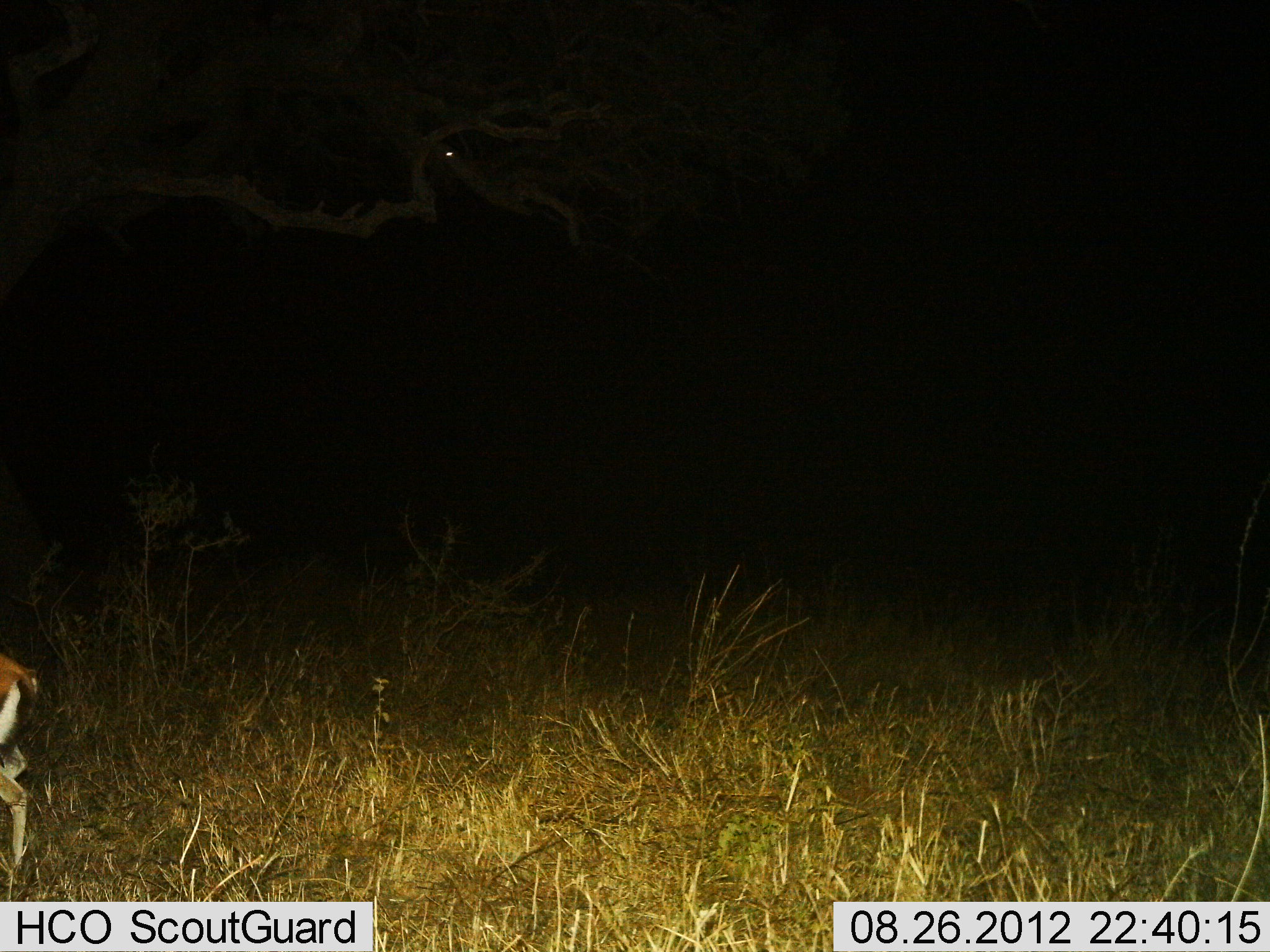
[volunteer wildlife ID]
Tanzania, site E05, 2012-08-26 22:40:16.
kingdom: Animalia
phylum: Chordata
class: Mammalia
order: Artiodactyla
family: Bovidae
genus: Eudorcas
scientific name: Eudorcas thomsonii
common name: thomson's gazelle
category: gazellethomsons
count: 1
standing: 50%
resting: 0%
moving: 50%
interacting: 0%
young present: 0%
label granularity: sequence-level